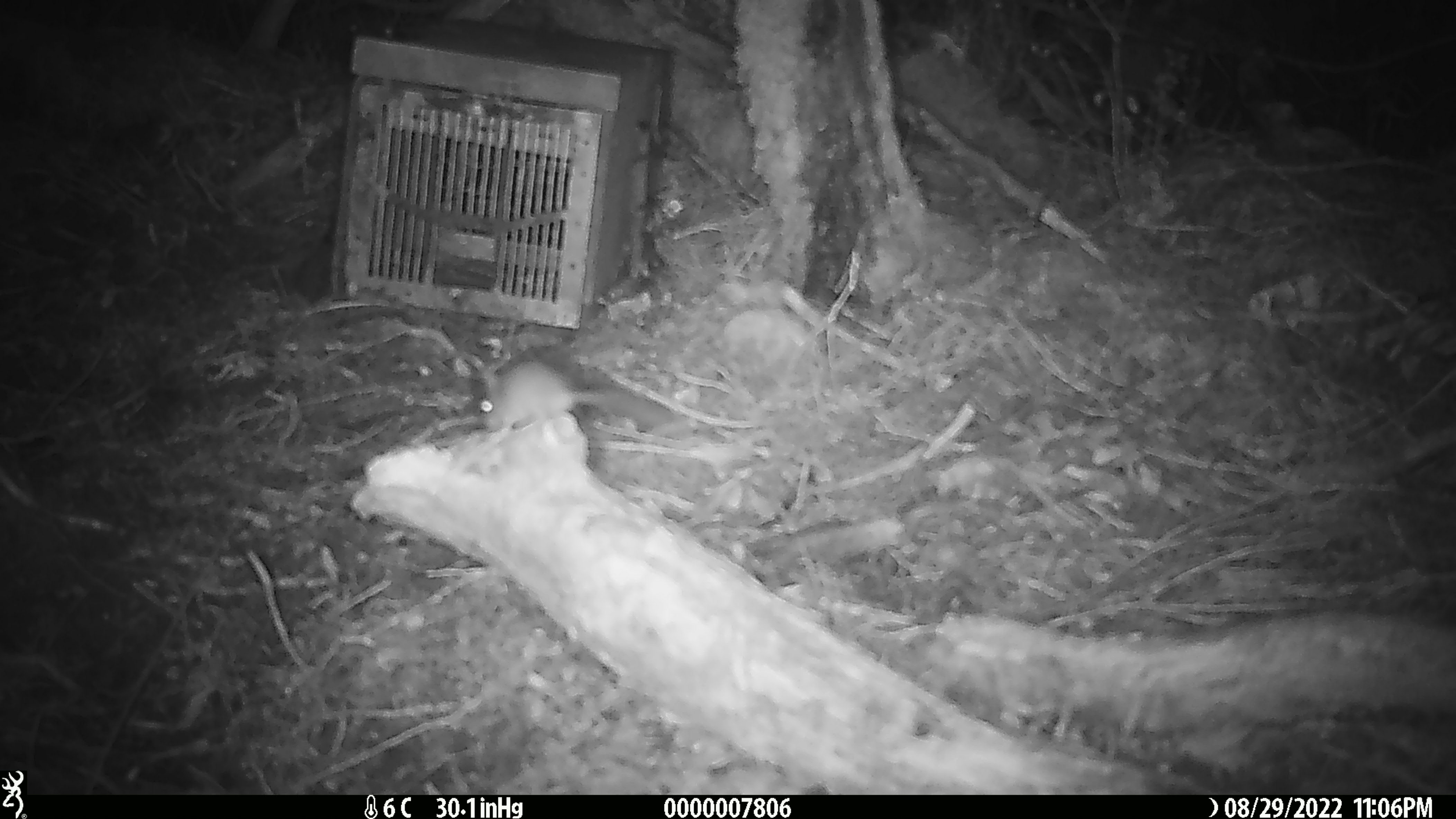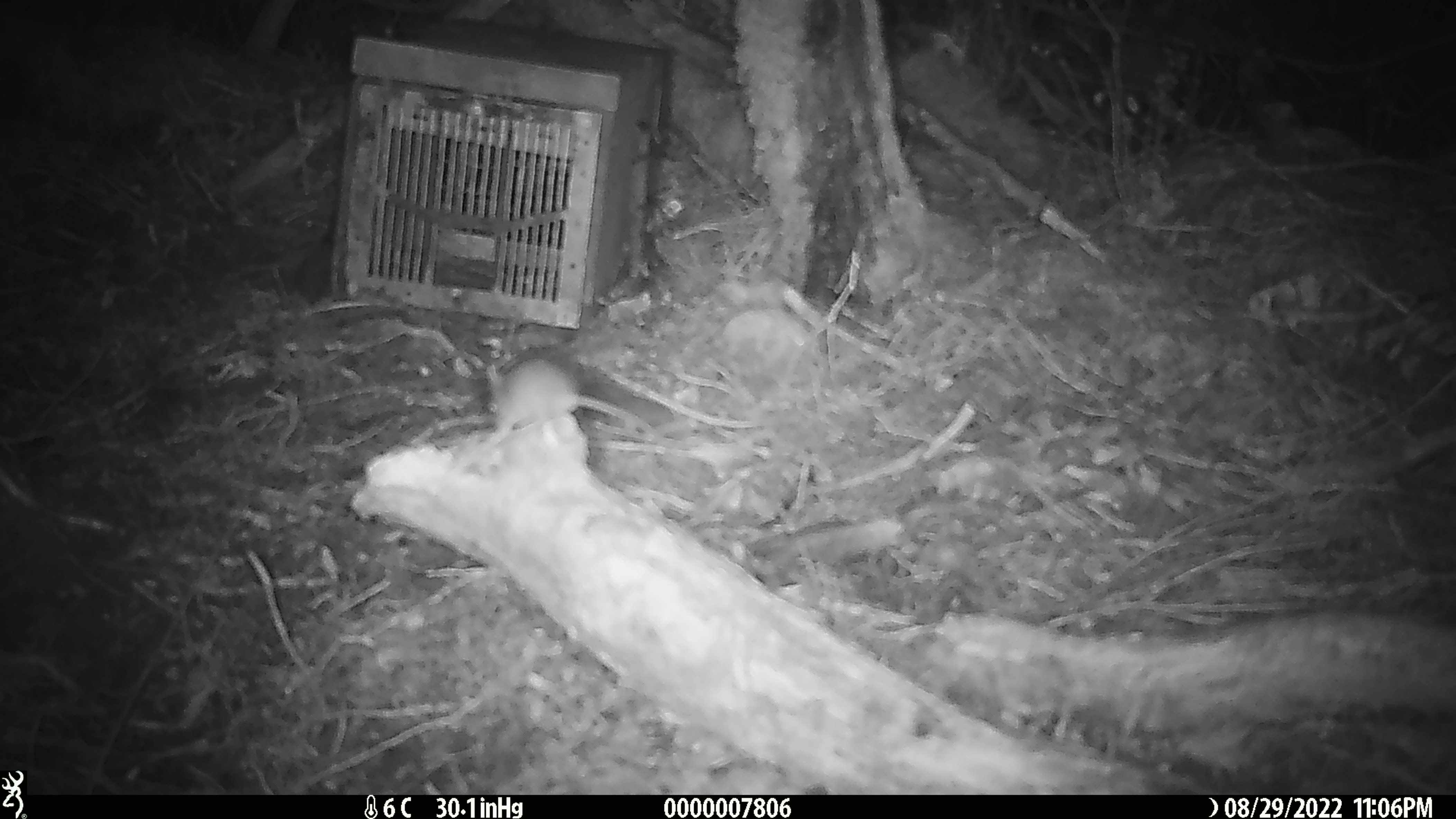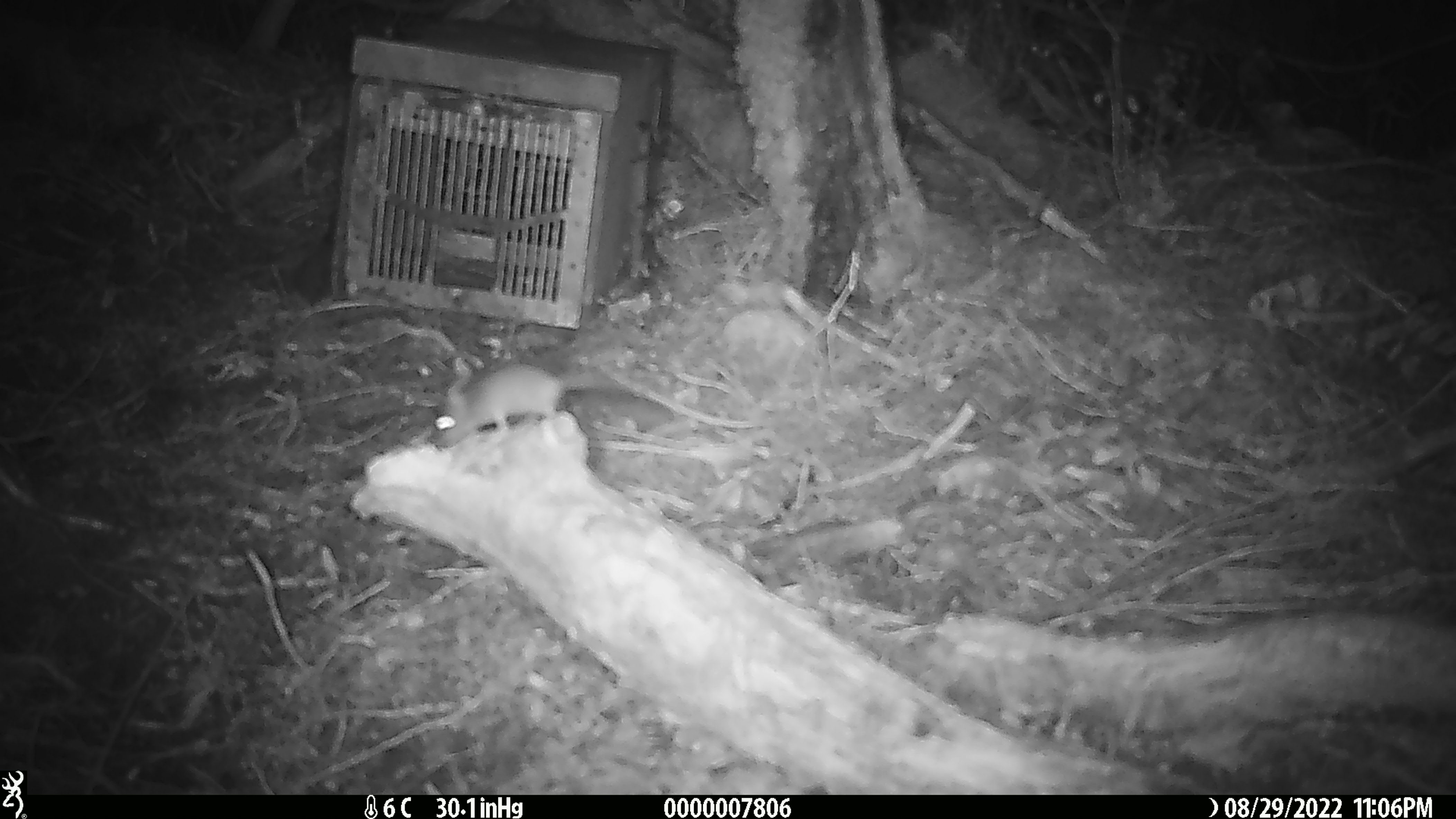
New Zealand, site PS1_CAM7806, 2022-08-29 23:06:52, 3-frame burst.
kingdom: Animalia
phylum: Chordata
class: Mammalia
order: Rodentia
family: Muridae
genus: Mus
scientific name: Mus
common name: mouse